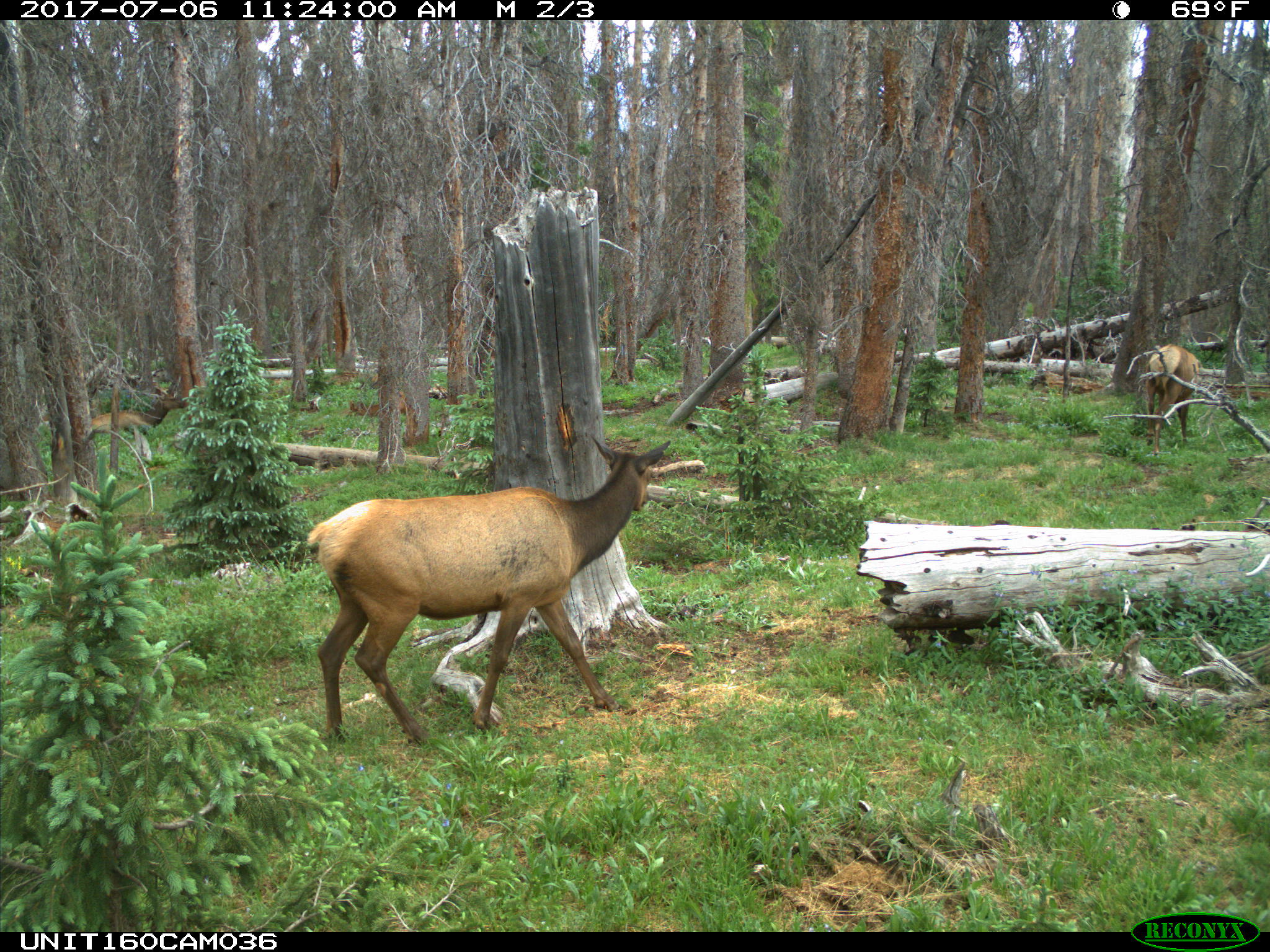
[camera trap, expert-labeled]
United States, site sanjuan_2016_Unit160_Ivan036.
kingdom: Animalia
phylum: Chordata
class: Mammalia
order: Artiodactyla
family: Cervidae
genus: Cervus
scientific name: Cervus elaphus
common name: red deer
Cervus elaphus (red deer).